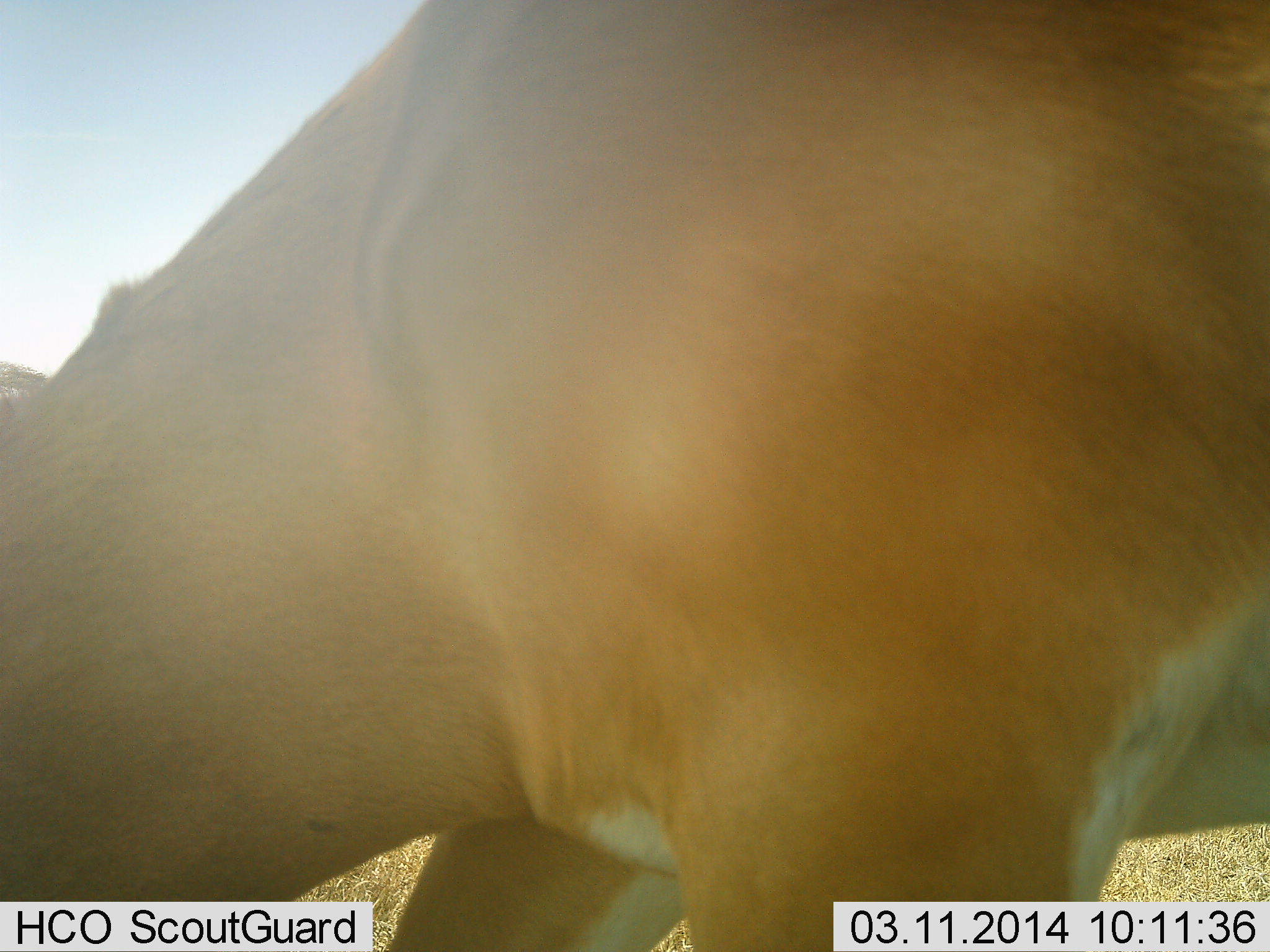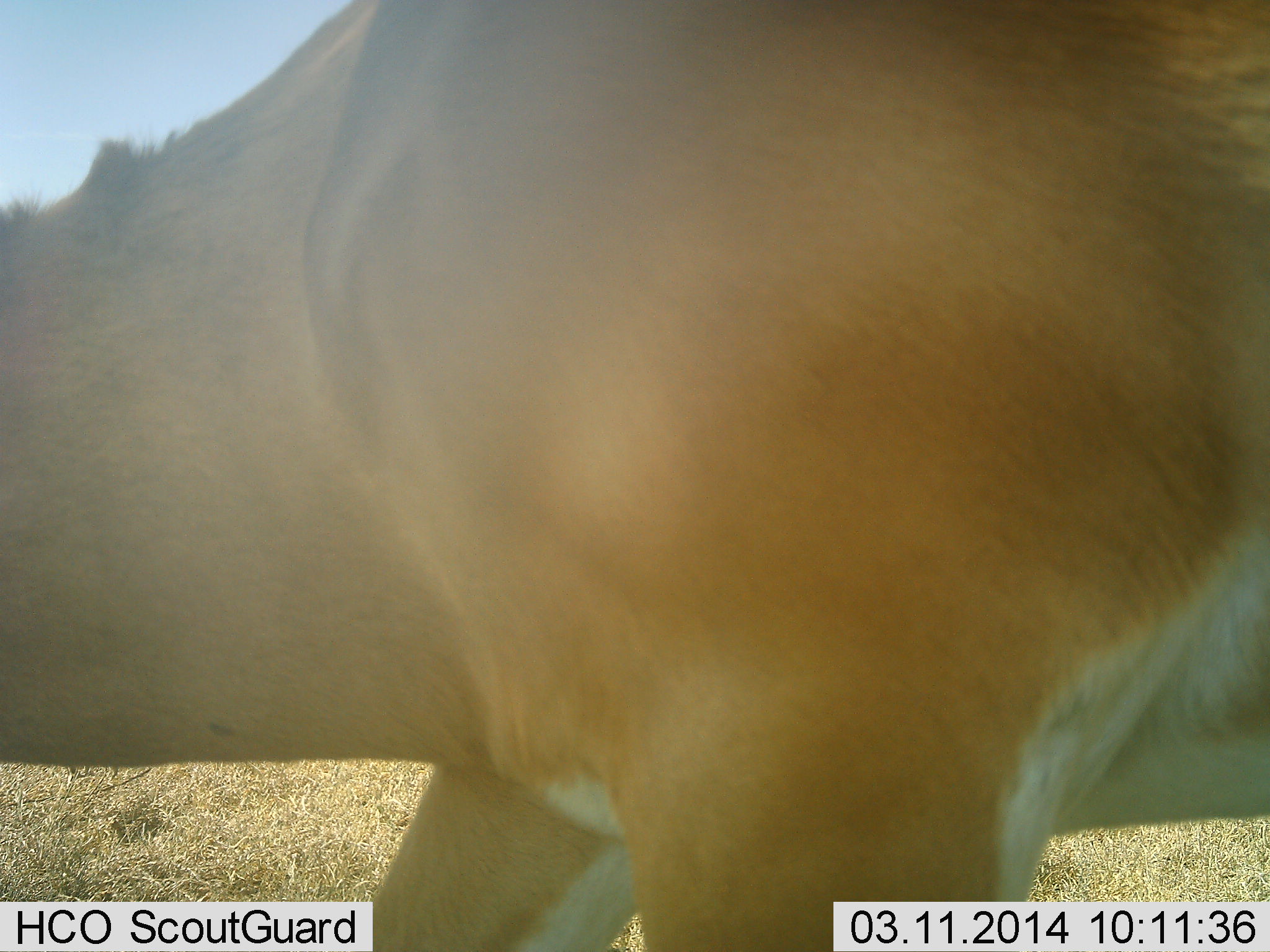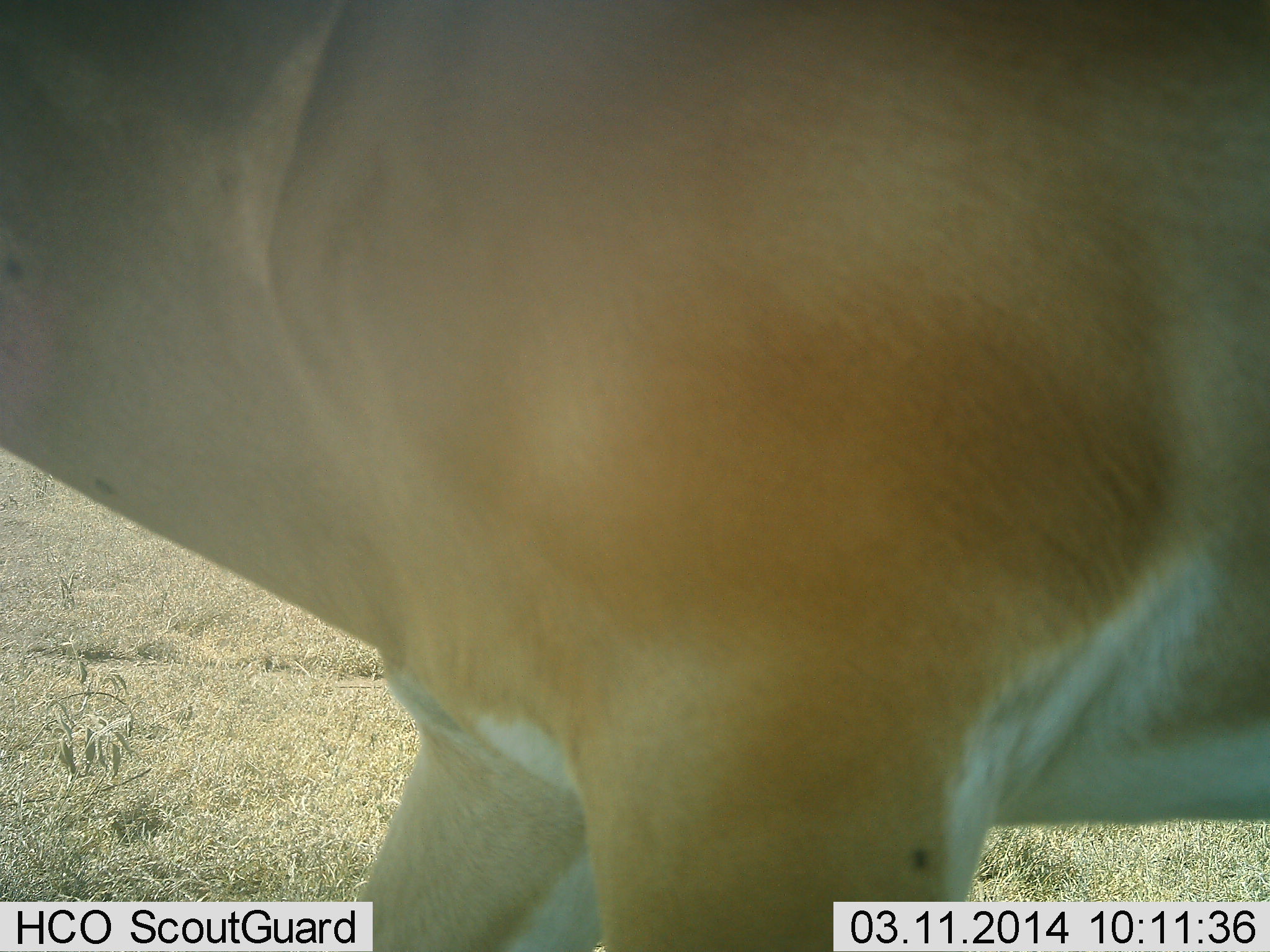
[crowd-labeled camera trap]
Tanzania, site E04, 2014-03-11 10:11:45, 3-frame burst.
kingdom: Animalia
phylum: Chordata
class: Mammalia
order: Artiodactyla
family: Bovidae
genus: Nanger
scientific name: Nanger granti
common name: grant's gazelle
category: gazellegrants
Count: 1.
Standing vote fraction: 59%.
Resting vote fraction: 0%.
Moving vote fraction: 21%.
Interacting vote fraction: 0%.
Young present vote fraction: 0%.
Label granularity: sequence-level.